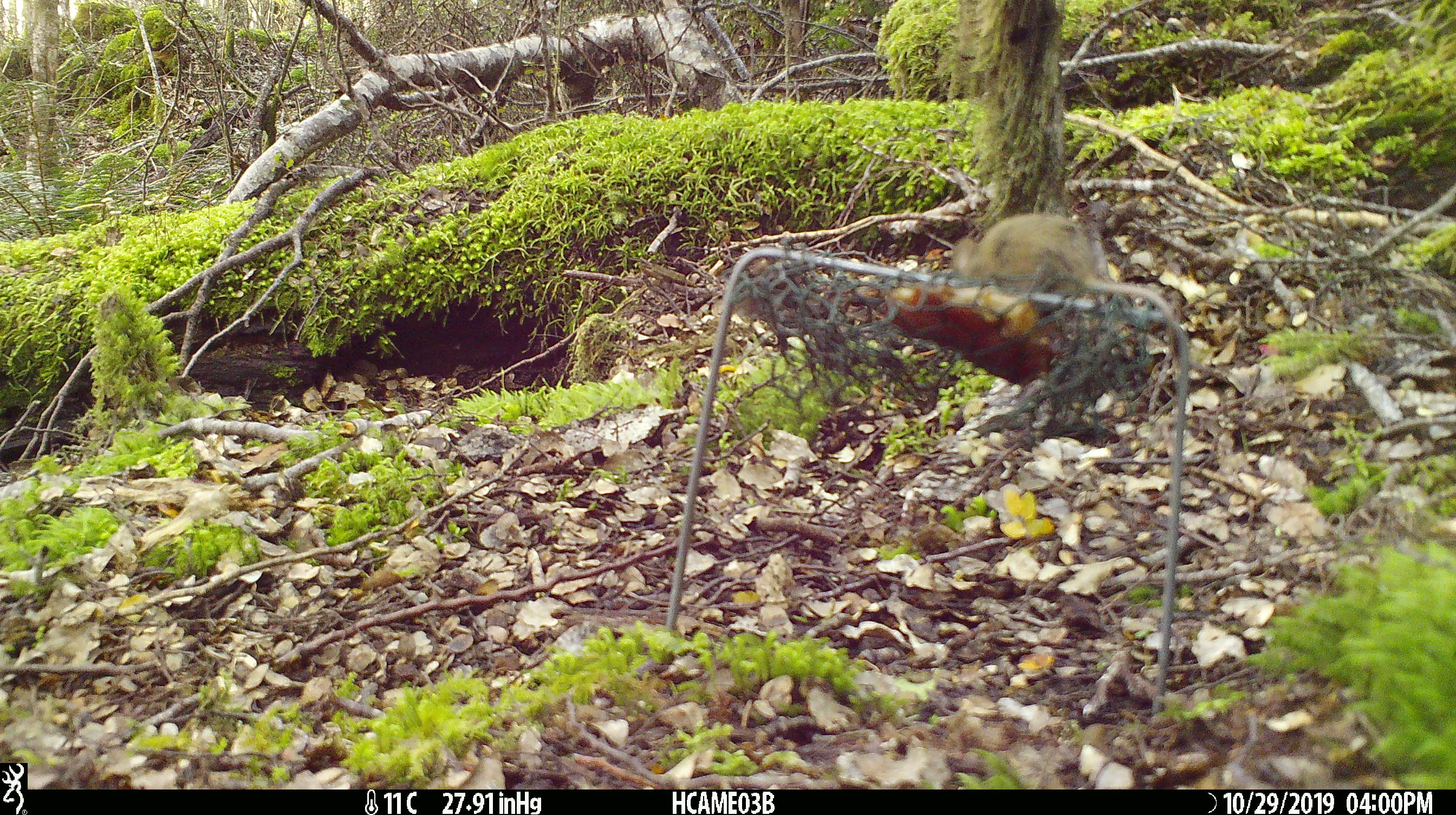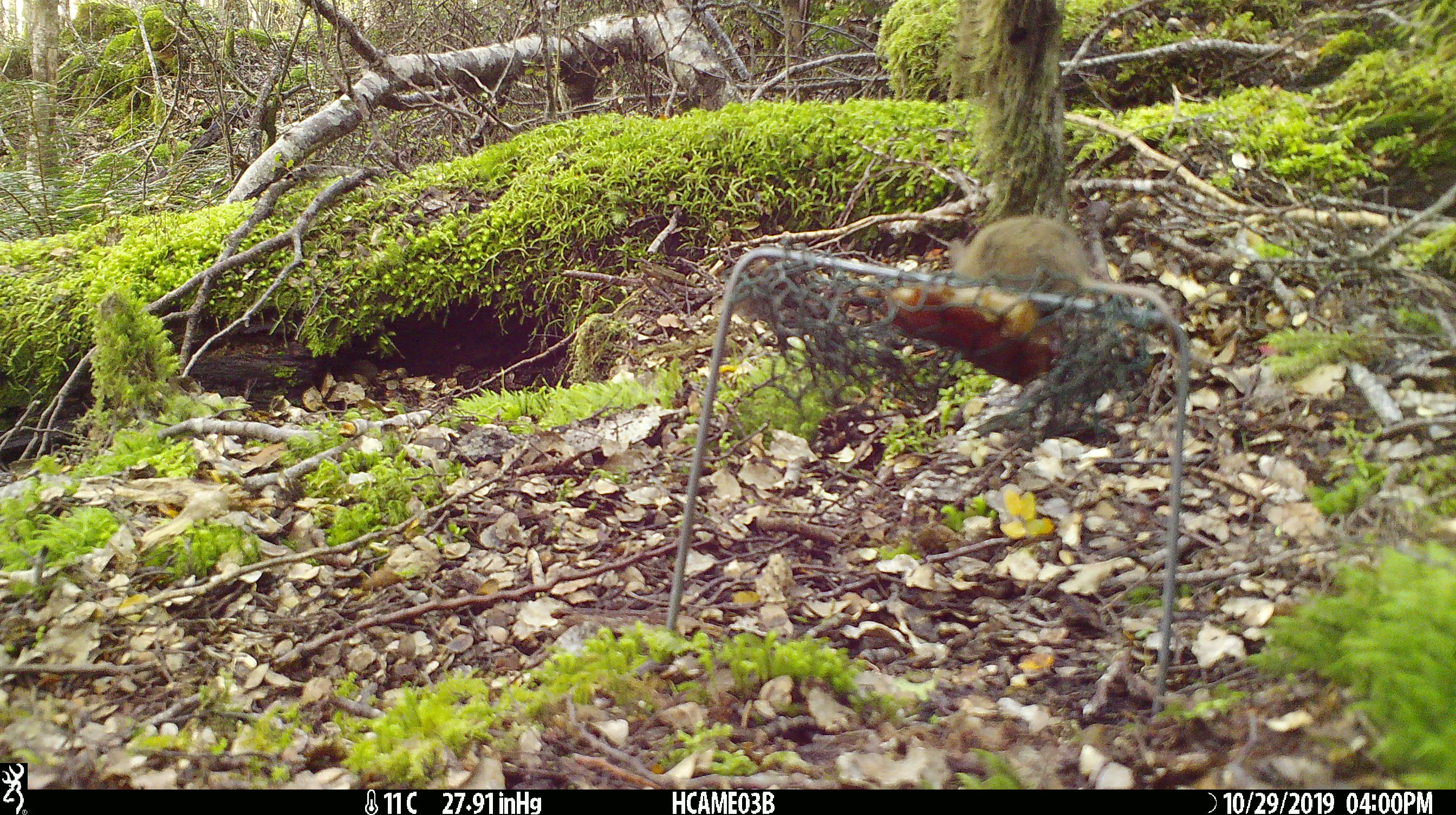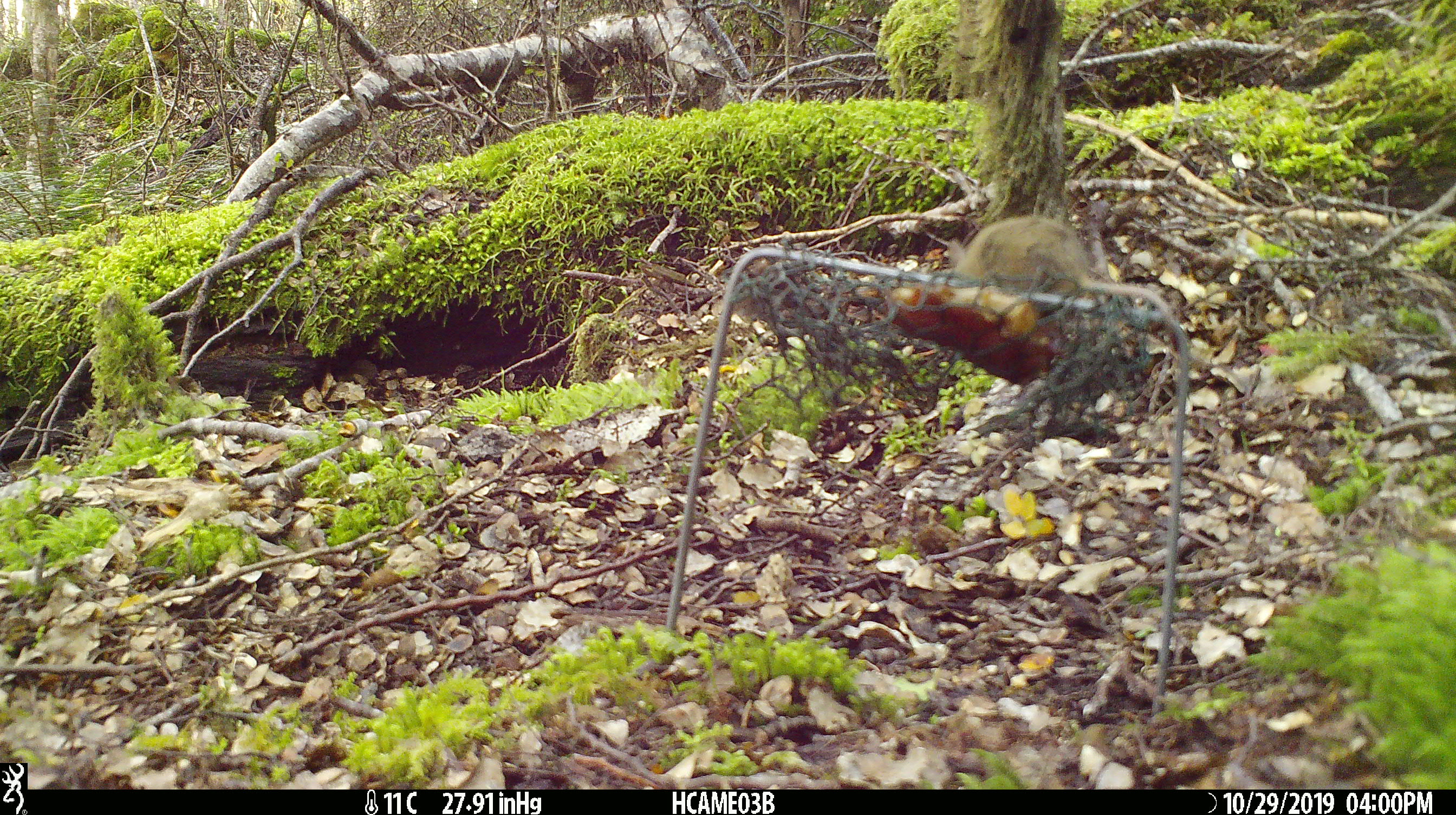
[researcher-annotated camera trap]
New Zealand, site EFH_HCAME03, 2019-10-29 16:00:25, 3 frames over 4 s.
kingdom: Animalia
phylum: Chordata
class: Mammalia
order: Rodentia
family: Muridae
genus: Mus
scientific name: Mus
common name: mouse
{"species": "mouse (Mus)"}